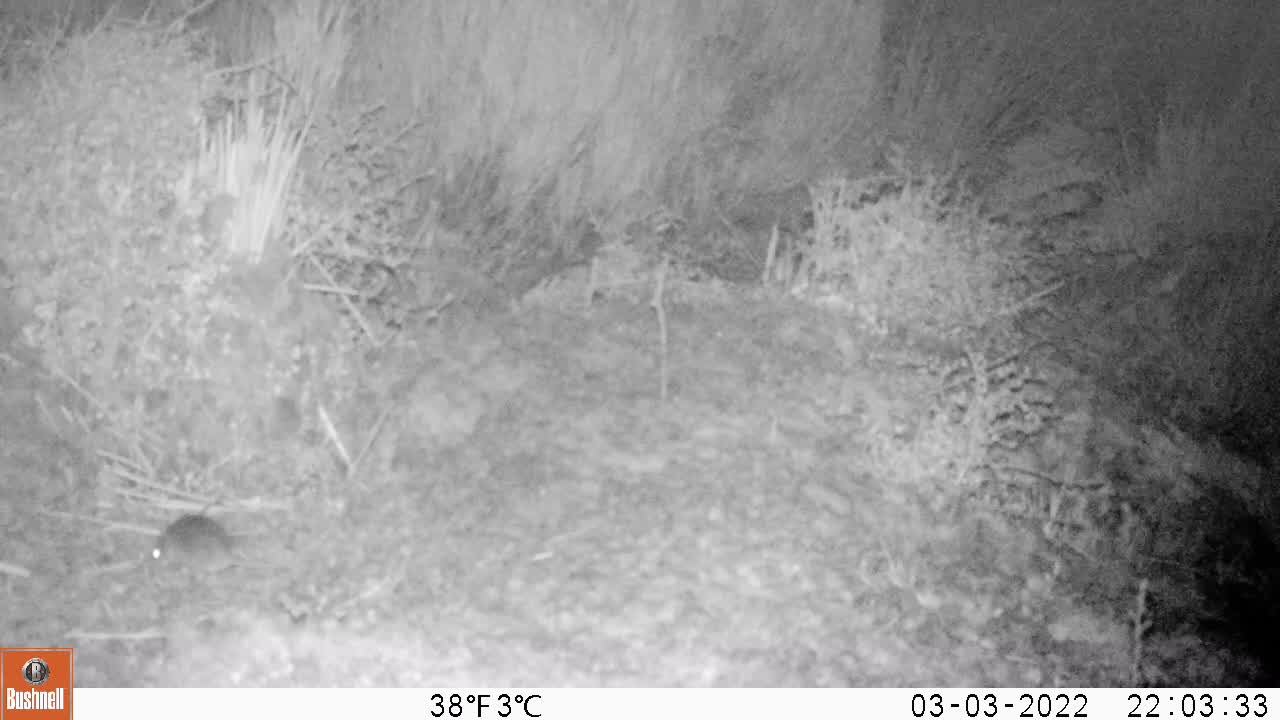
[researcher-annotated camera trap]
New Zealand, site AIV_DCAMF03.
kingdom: Animalia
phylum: Chordata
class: Mammalia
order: Rodentia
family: Muridae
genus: Mus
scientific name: Mus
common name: mouse